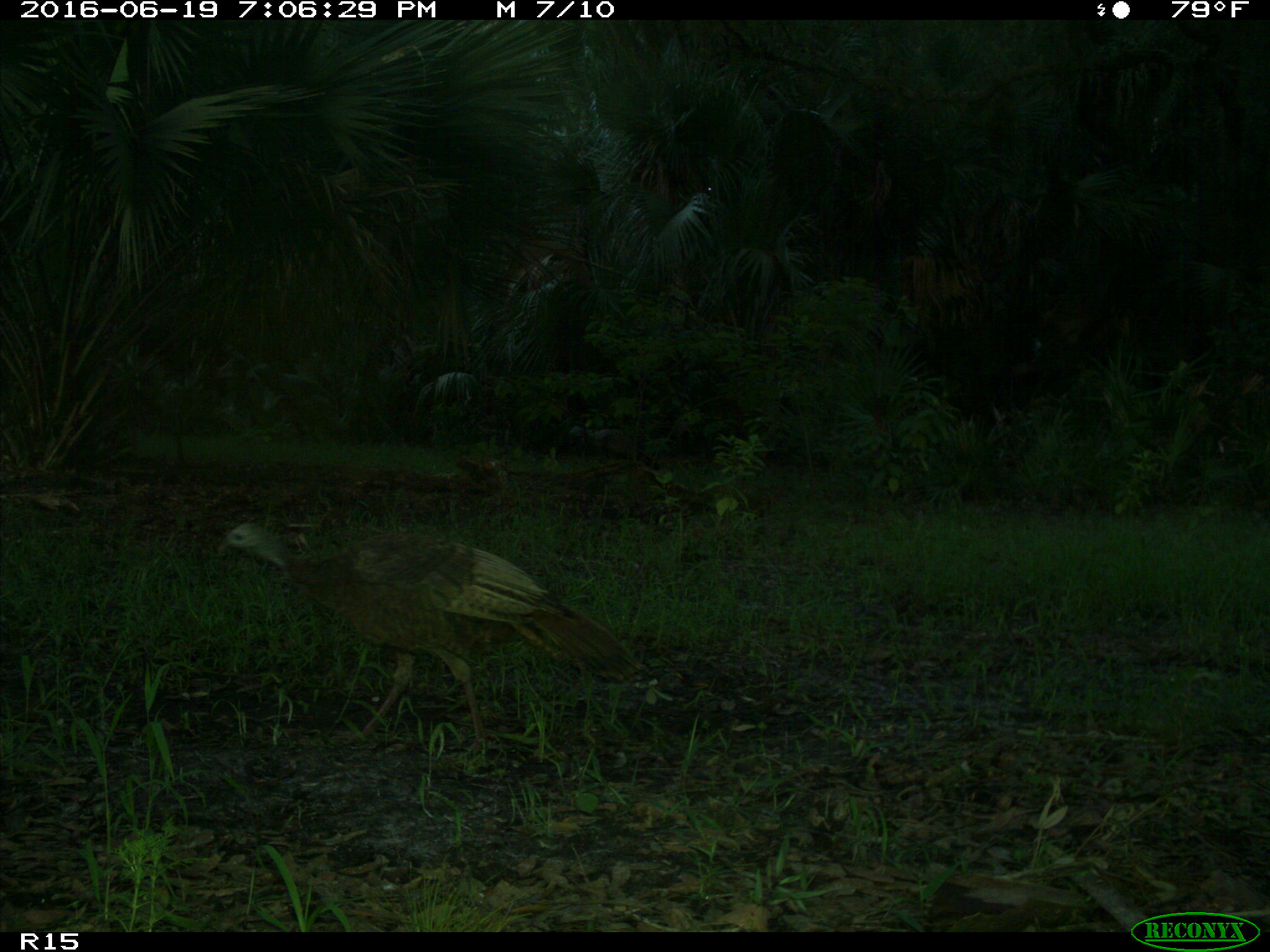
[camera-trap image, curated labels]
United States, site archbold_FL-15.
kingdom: Animalia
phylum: Chordata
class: Aves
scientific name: Aves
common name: birds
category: unidentified bird